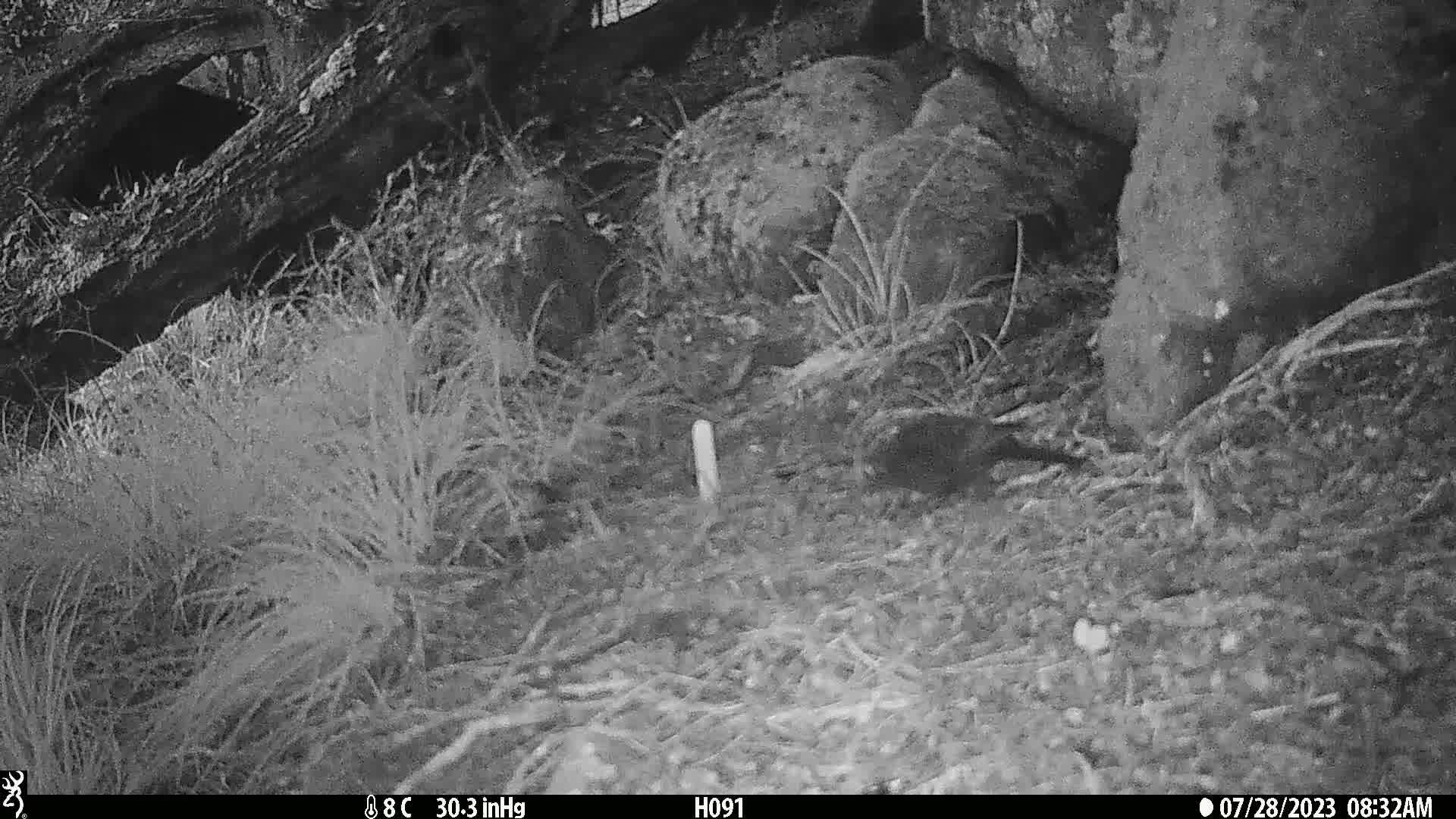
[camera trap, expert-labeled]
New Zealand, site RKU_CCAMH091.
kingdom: Animalia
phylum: Chordata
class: Aves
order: Passeriformes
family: Turdidae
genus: Turdus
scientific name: Turdus merula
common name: eurasian blackbird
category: blackbird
Blackbird (eurasian blackbird) (Turdus merula).